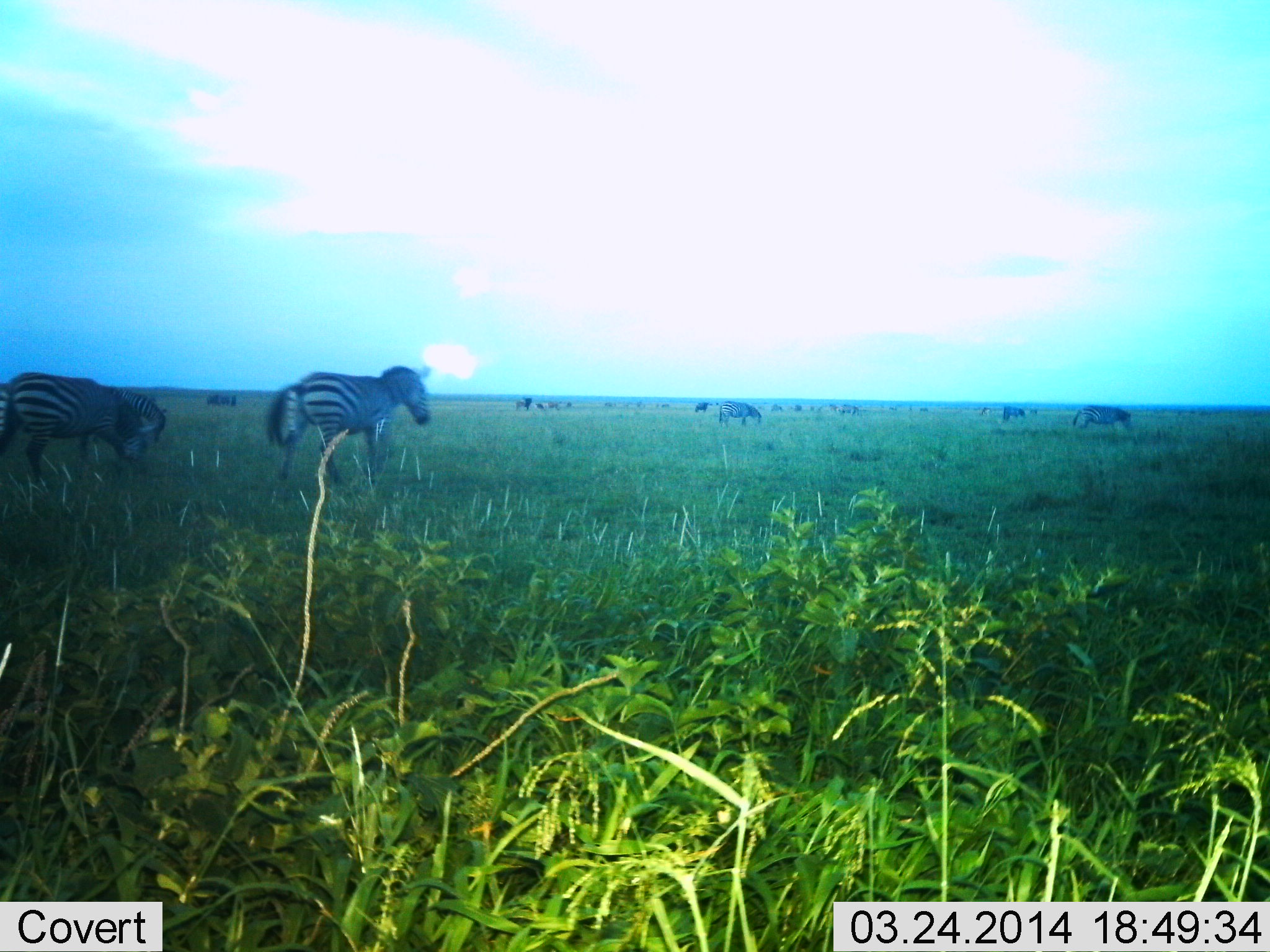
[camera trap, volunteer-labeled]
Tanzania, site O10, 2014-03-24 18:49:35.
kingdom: Animalia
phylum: Chordata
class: Mammalia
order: Perissodactyla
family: Equidae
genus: Equus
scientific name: Equus quagga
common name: plains zebra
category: zebra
Zebra (plains zebra) (Equus quagga), count 10. Behavior (volunteer vote fractions): standing 36%, resting 0%, moving 100%, interacting 0%. Young present (vote fraction): 0%. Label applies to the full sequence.